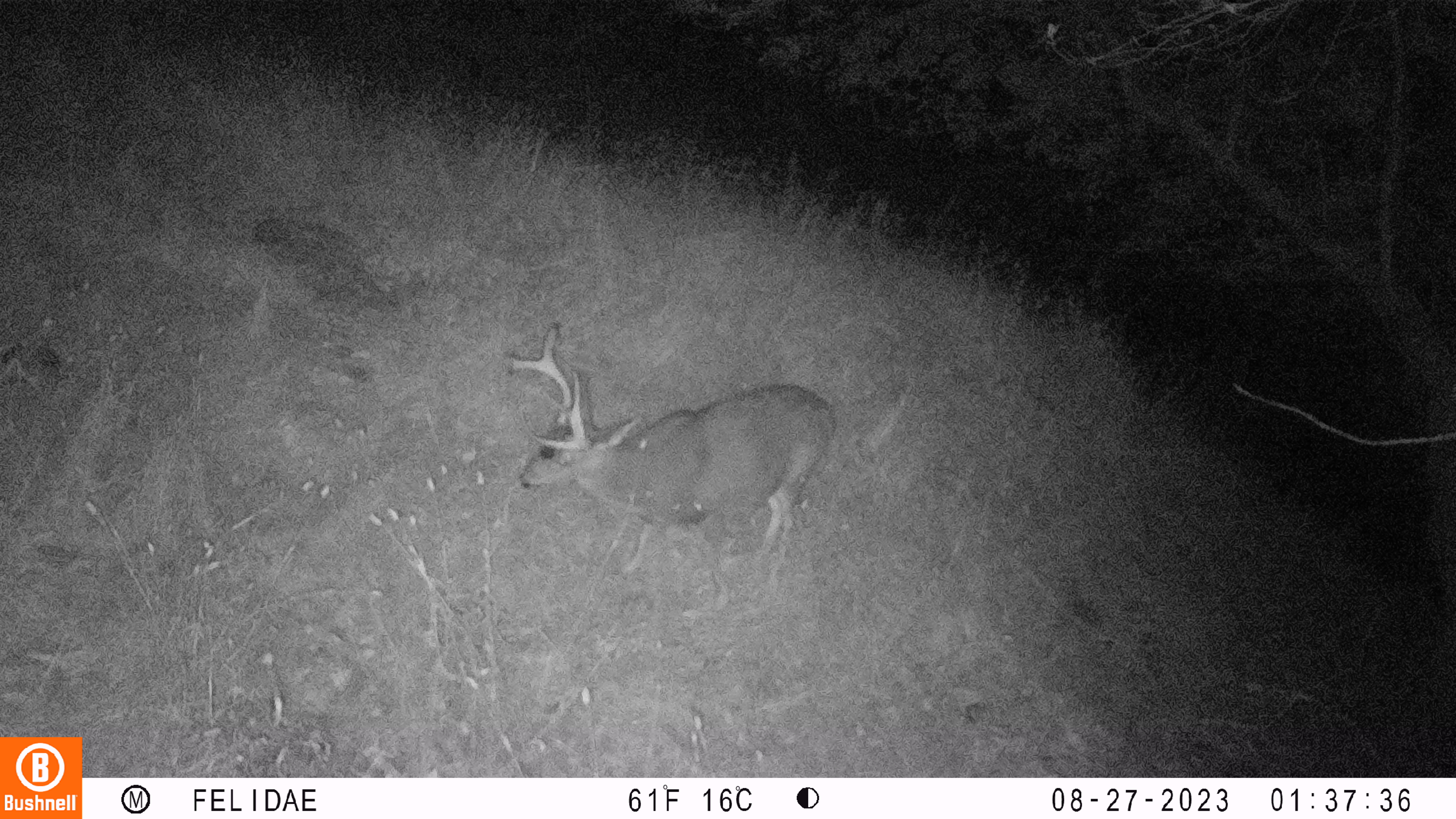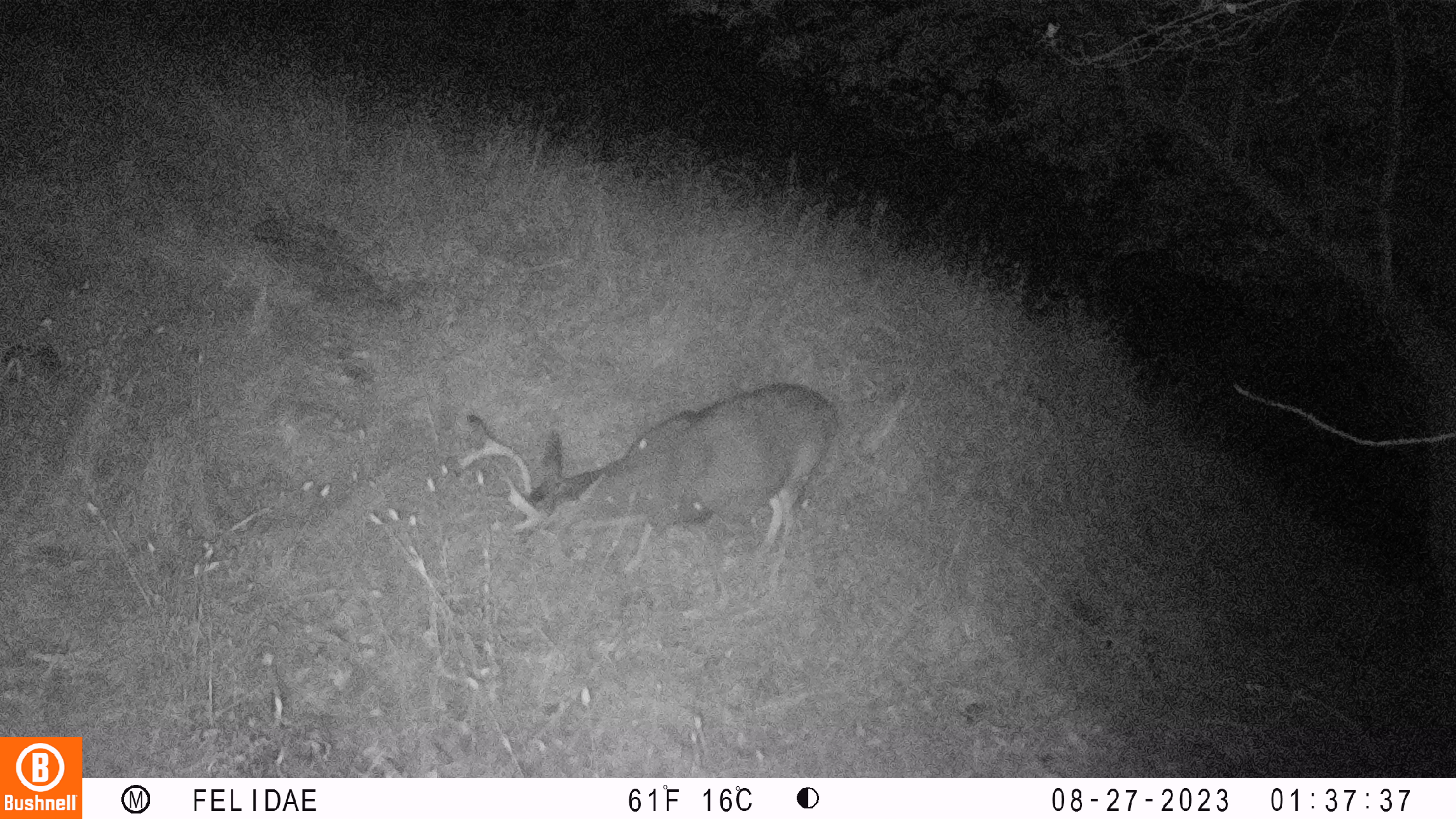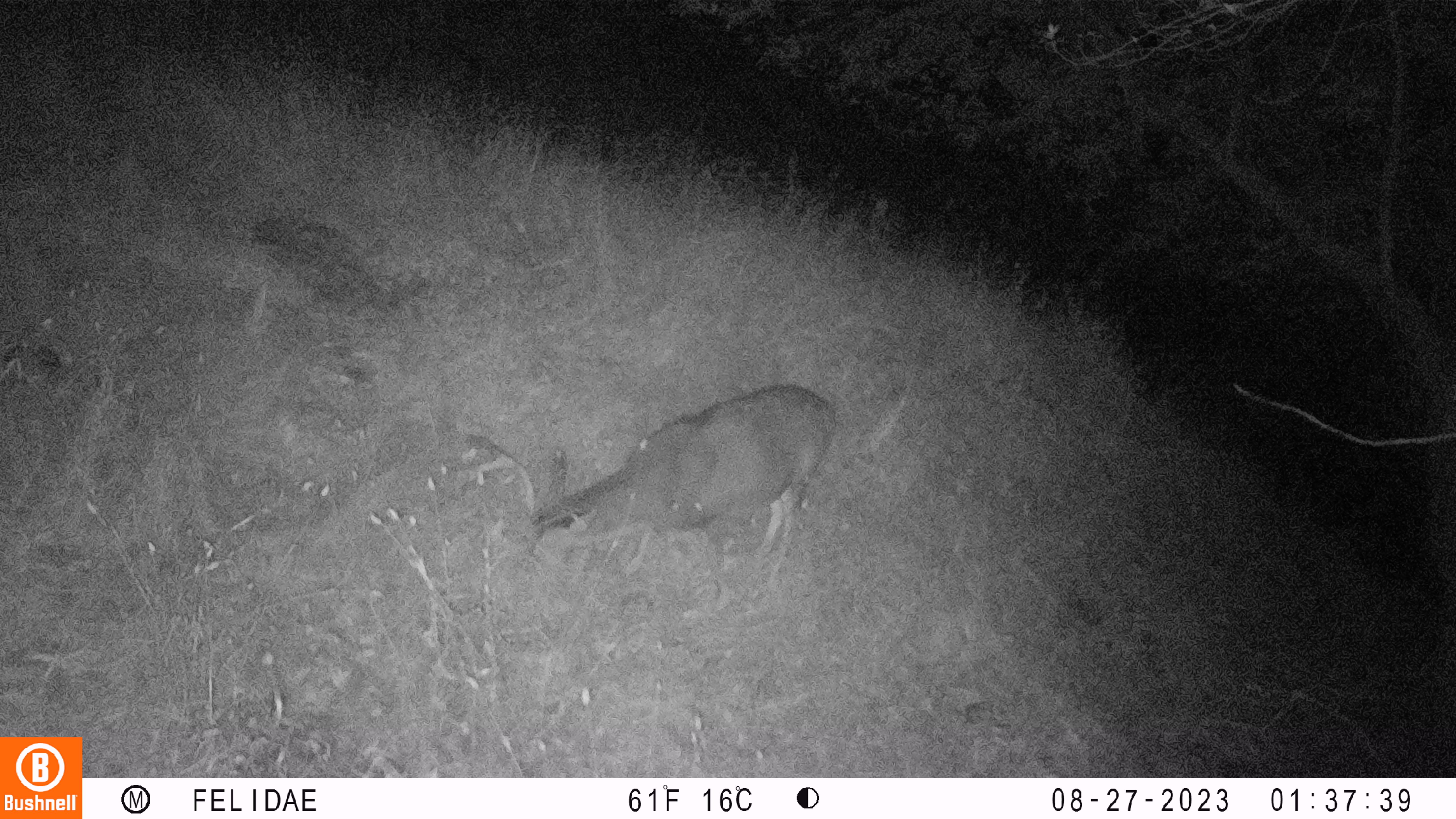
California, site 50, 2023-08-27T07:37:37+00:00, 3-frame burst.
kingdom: Animalia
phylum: Chordata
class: Mammalia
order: Artiodactyla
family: Cervidae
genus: Odocoileus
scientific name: Odocoileus hemionus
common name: mule deer